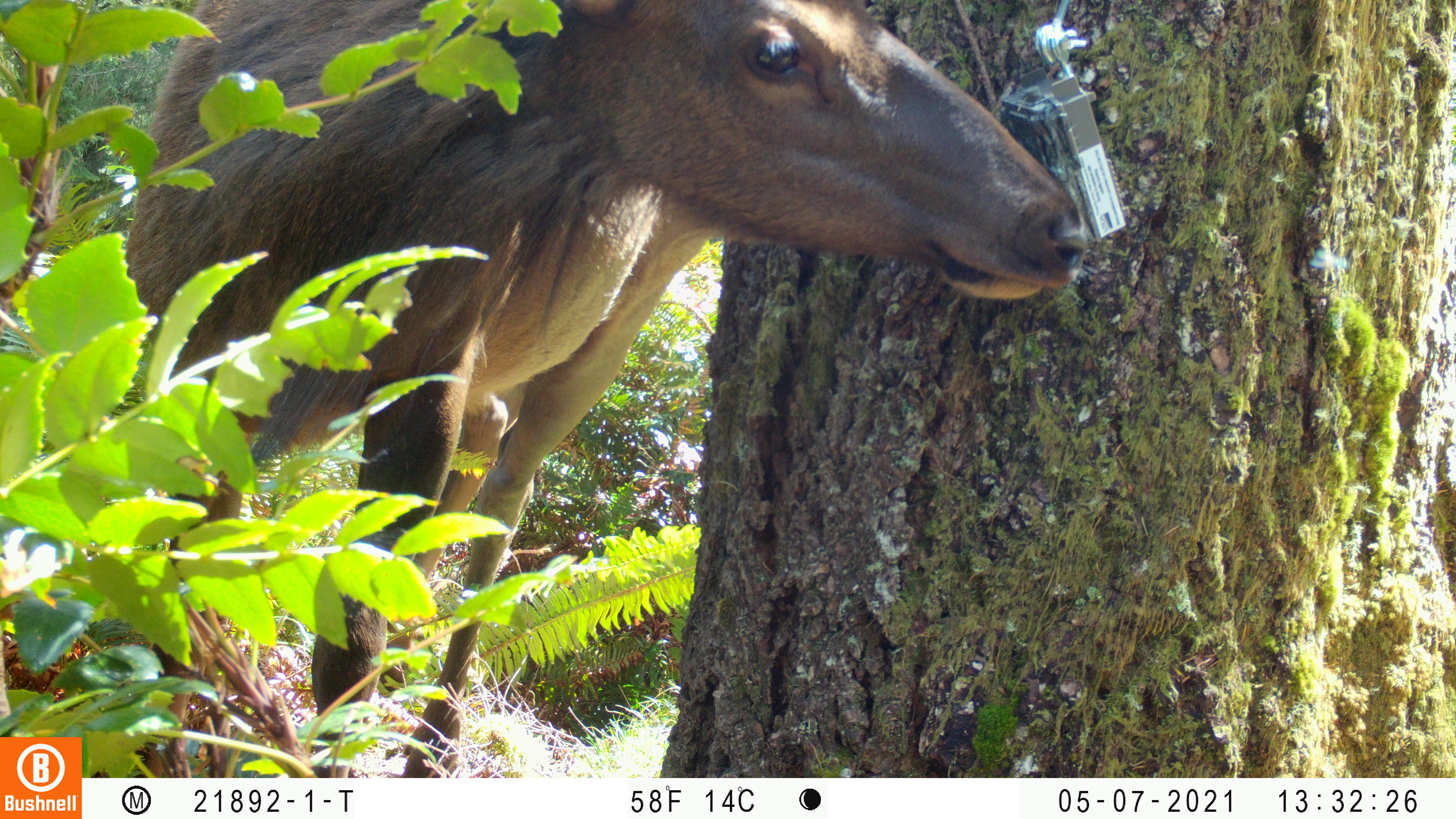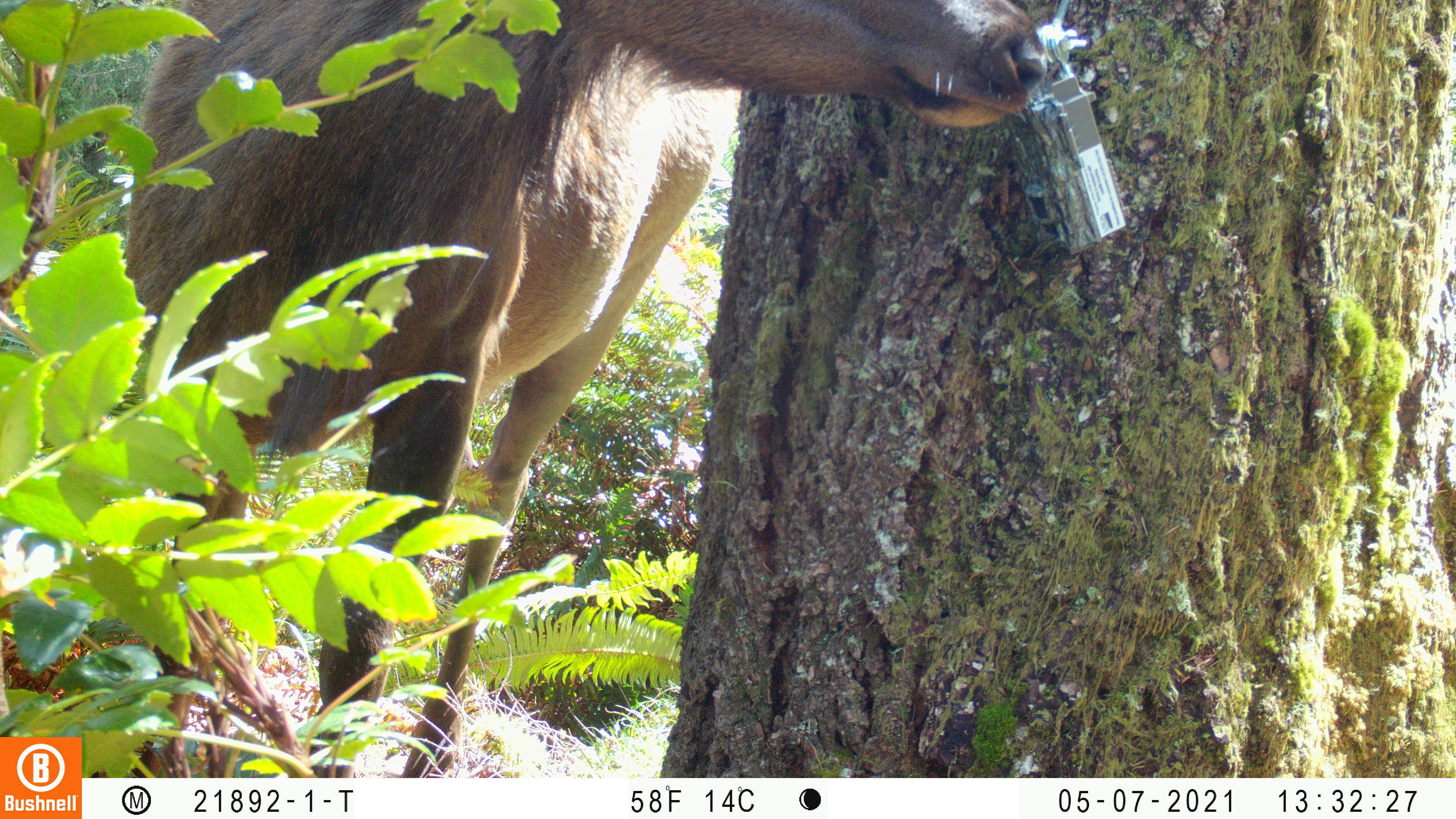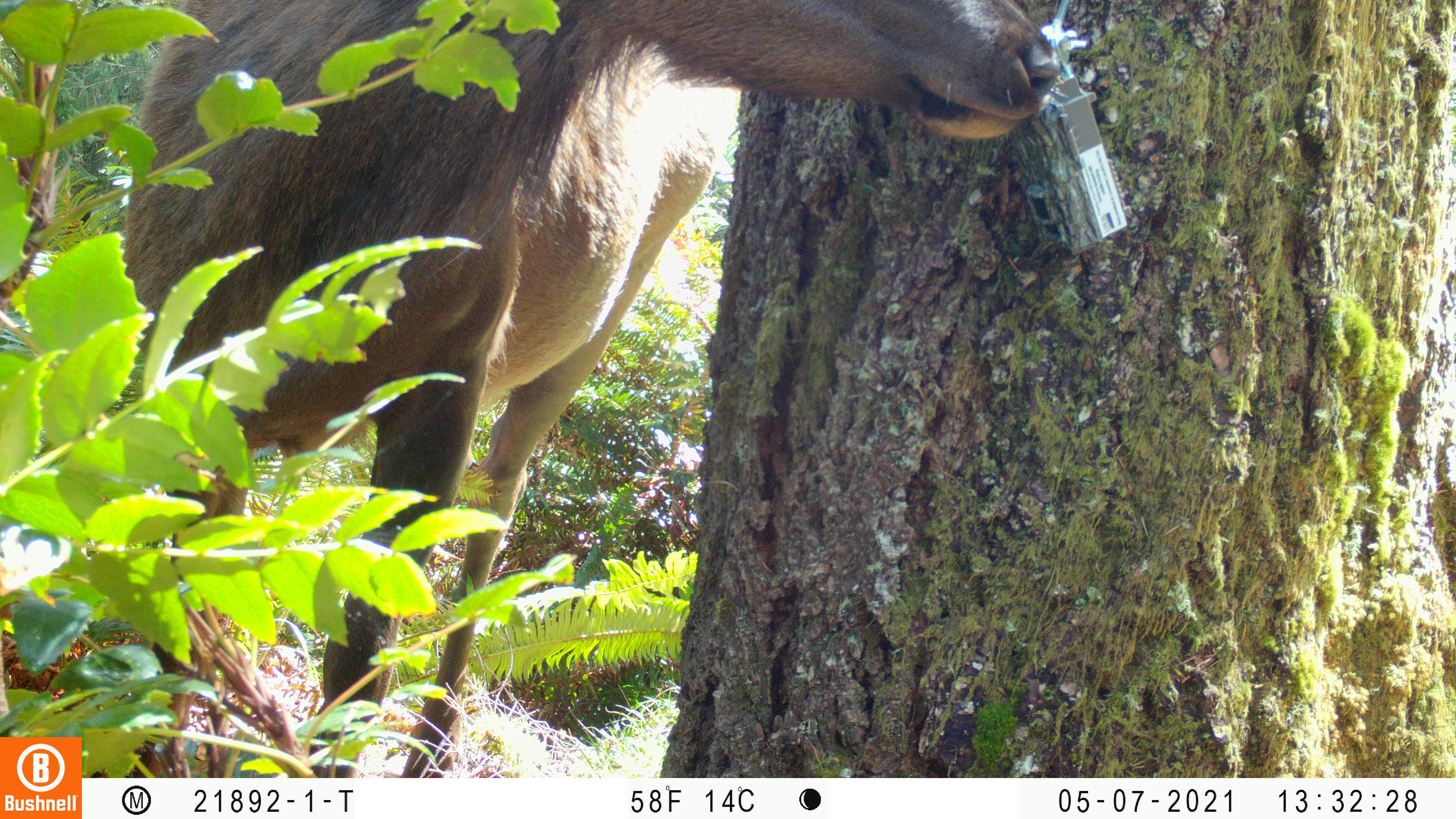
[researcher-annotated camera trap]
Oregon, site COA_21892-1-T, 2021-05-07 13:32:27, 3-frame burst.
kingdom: Animalia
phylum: Chordata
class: Mammalia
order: Artiodactyla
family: Cervidae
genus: Cervus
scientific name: Cervus canadensis roosevelti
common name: roosevelt elk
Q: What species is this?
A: Roosevelt elk (Cervus canadensis roosevelti).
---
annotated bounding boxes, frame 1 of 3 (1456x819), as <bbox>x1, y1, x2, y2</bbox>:
roosevelt elk: <bbox>109, 0, 1094, 776</bbox>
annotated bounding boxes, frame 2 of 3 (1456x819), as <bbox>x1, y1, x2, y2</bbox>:
roosevelt elk: <bbox>105, 0, 1060, 776</bbox>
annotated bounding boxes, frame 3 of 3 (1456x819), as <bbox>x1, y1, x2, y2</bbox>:
roosevelt elk: <bbox>98, 0, 1071, 776</bbox>